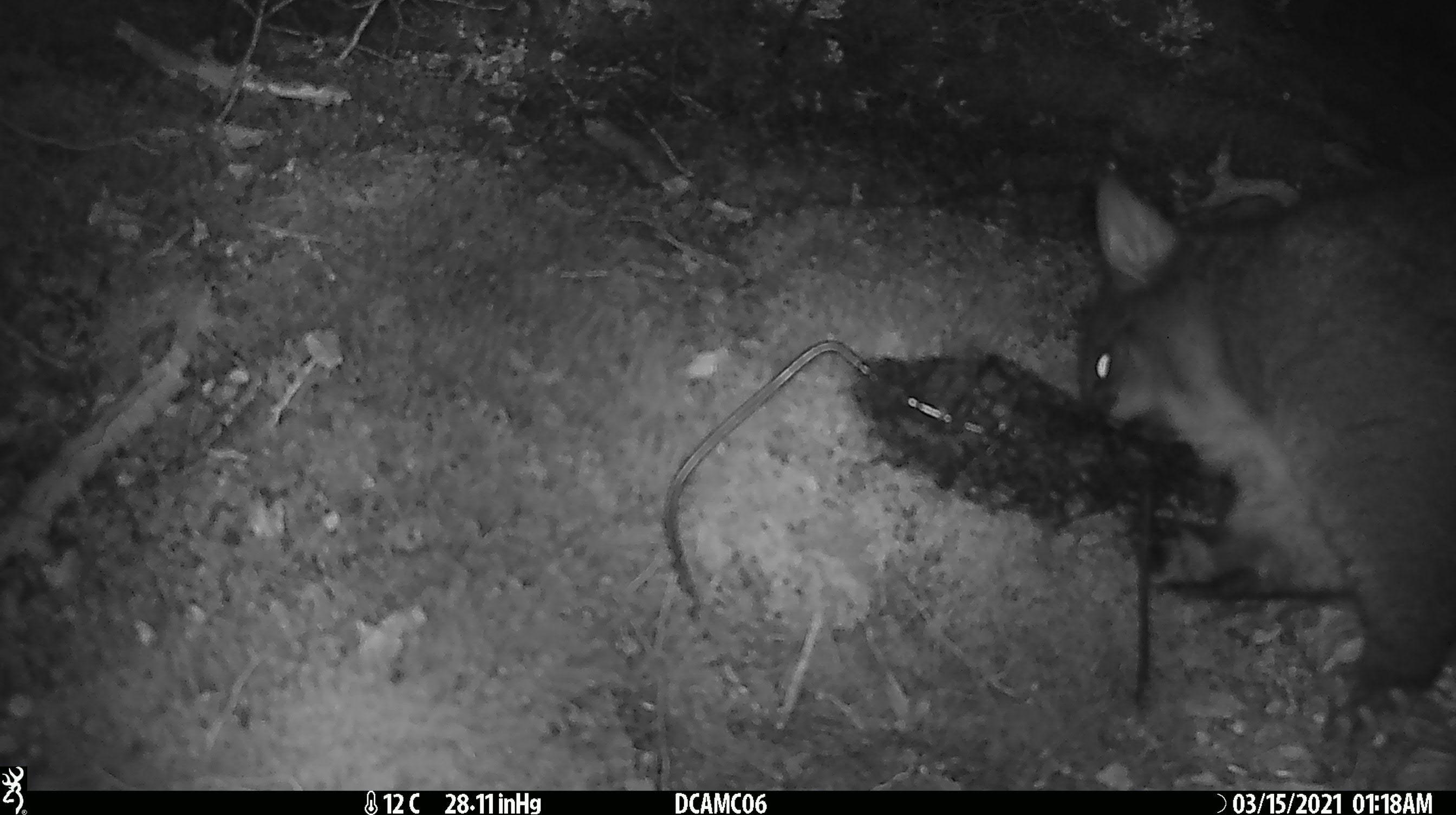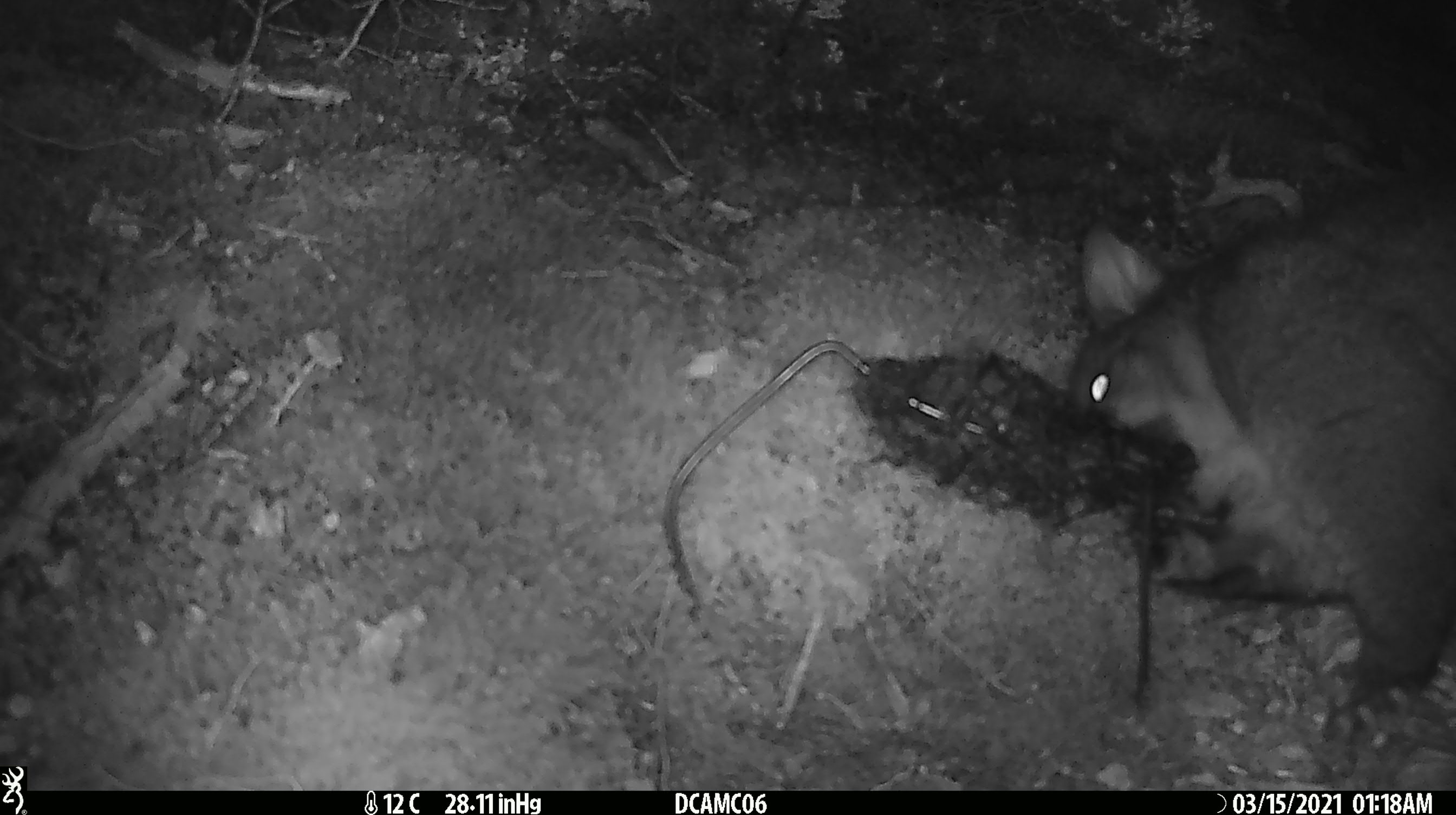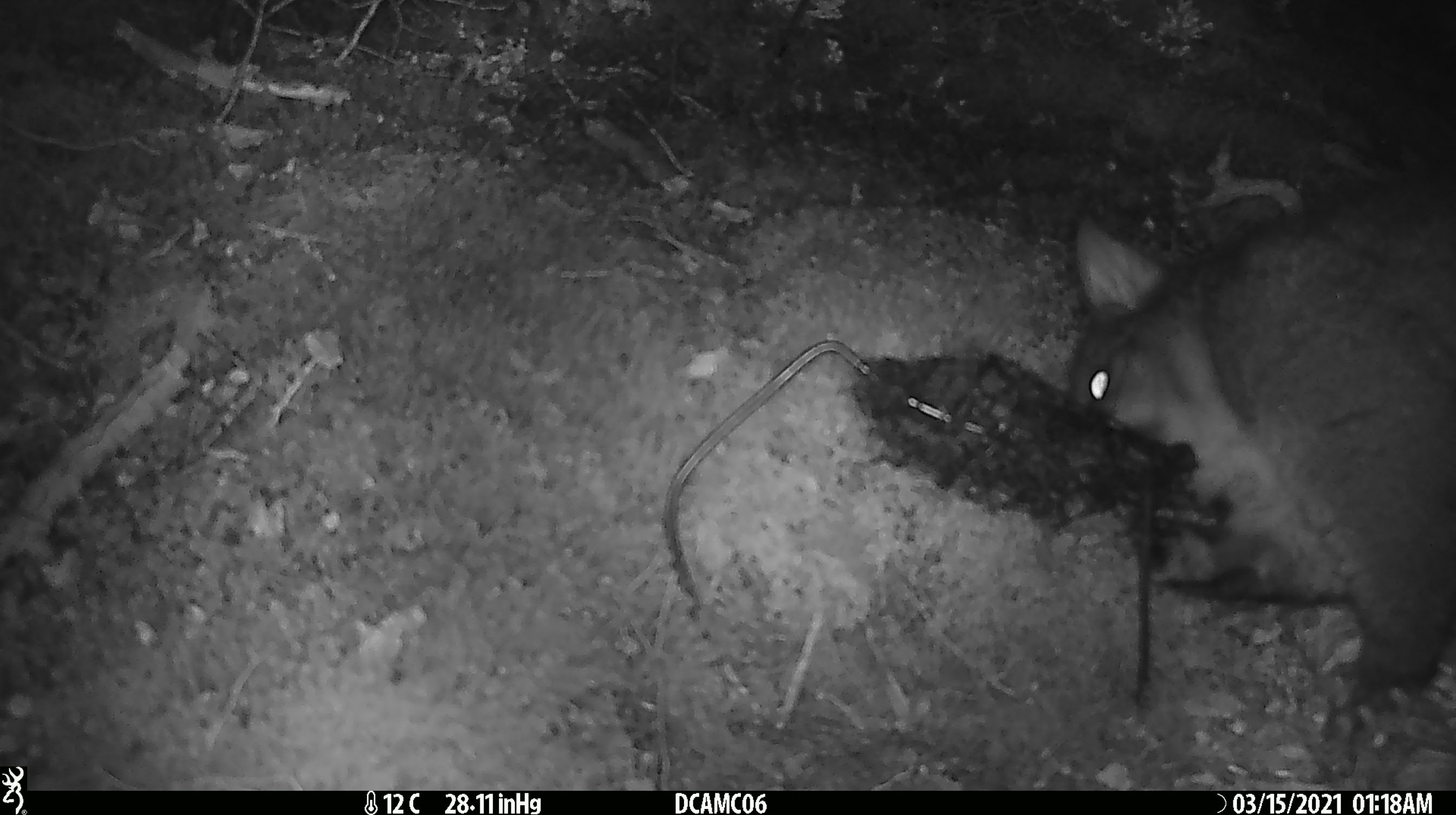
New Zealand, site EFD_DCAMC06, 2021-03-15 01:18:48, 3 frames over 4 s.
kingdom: Animalia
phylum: Chordata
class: Mammalia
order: Diprotodontia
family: Phalangeridae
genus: Trichosurus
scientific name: Trichosurus vulpecula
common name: common brushtail possum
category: possum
Possum (common brushtail possum) (Trichosurus vulpecula).